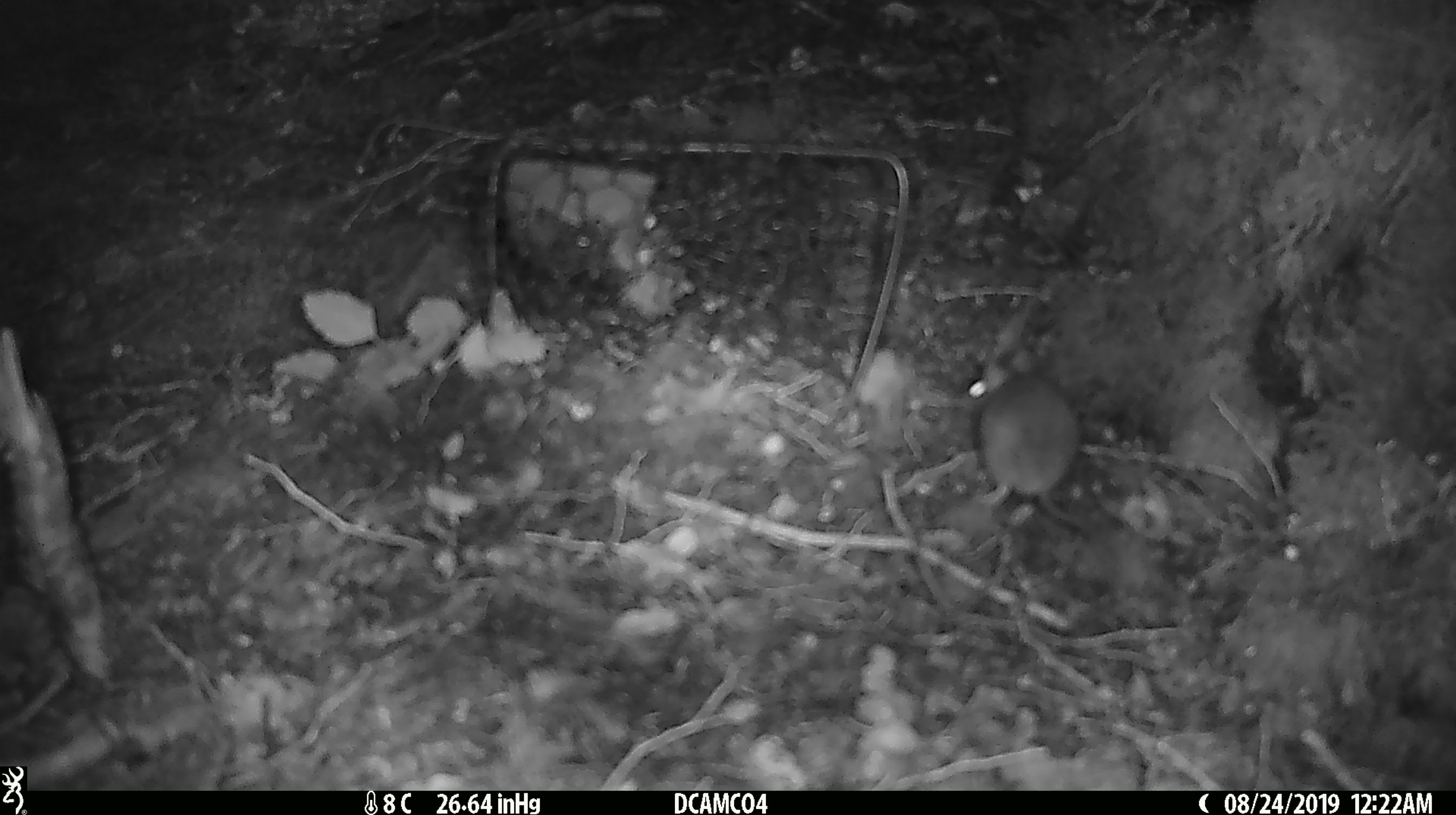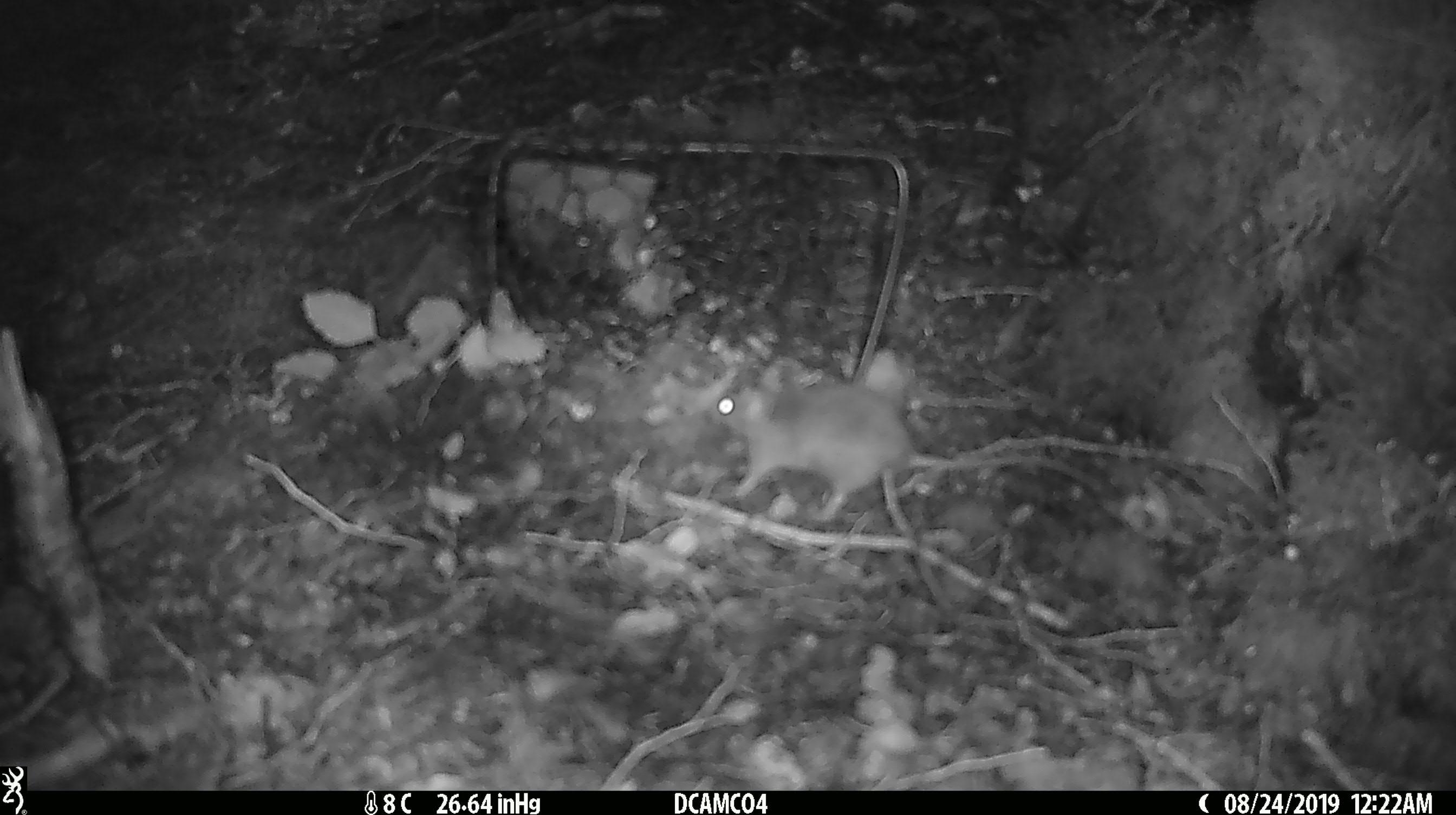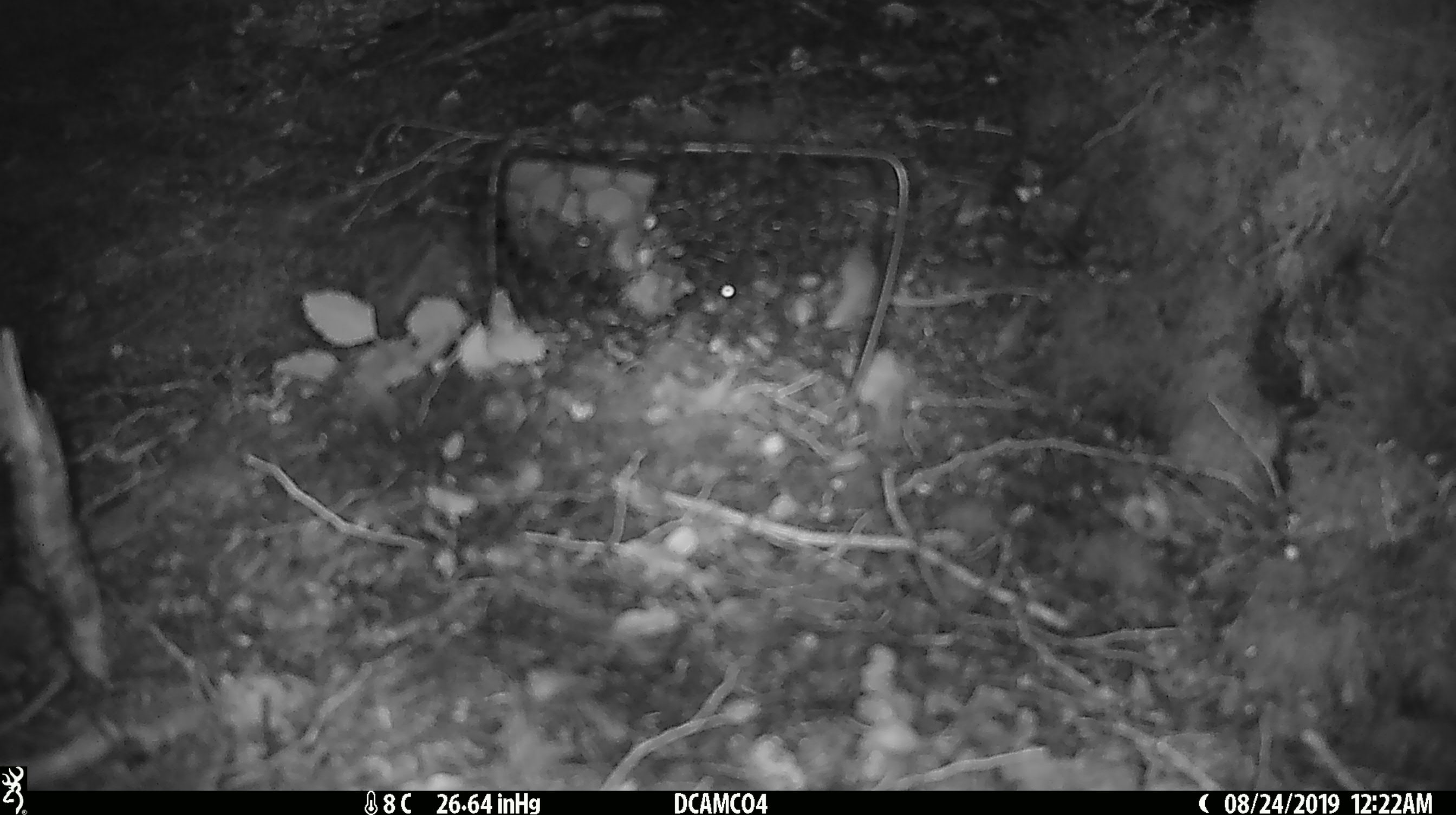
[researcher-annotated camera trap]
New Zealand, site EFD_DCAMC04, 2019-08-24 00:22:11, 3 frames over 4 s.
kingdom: Animalia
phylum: Chordata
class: Mammalia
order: Rodentia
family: Muridae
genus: Mus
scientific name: Mus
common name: mouse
Mouse (Mus).